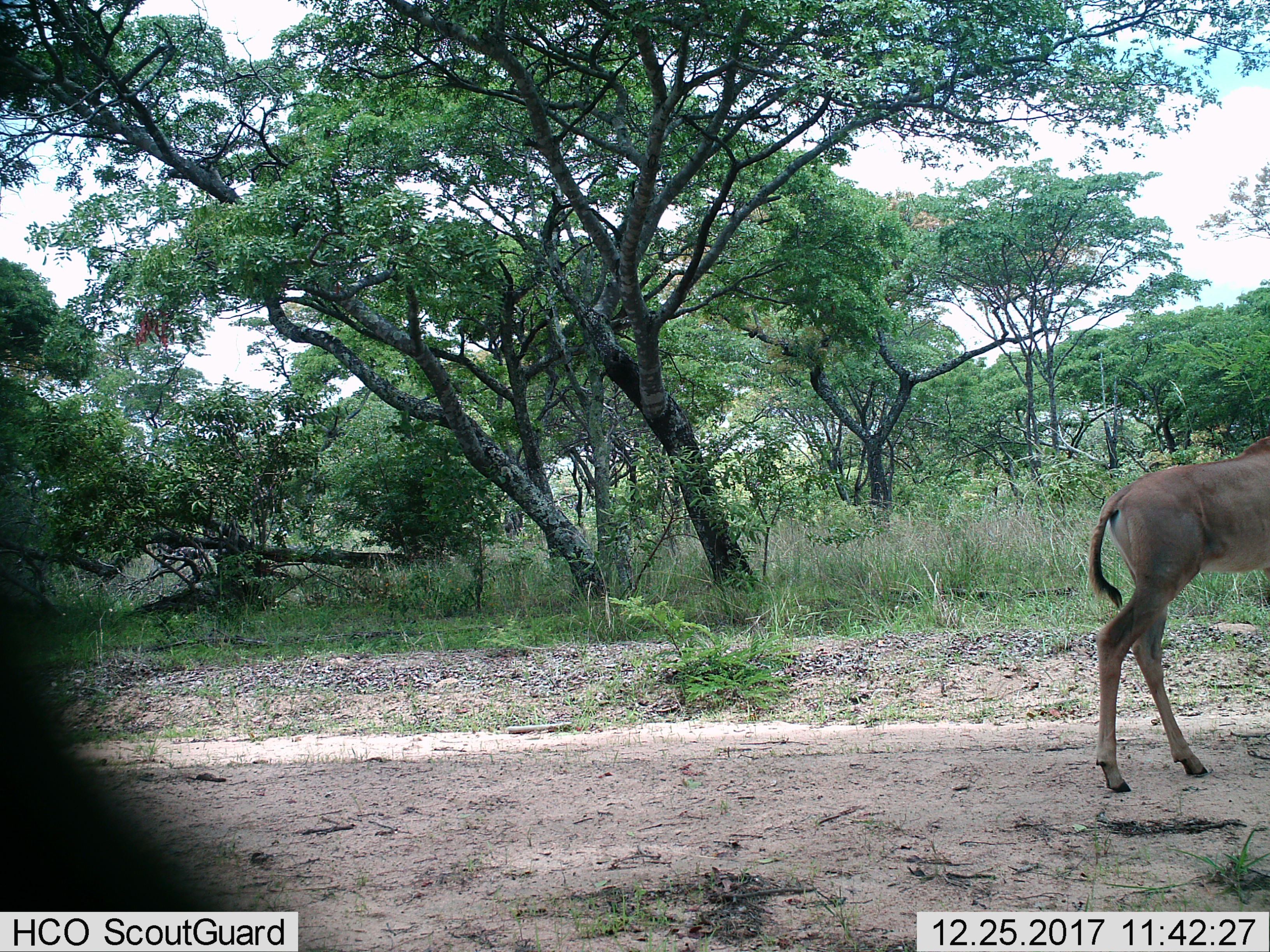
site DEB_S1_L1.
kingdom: Animalia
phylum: Chordata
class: Mammalia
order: Artiodactyla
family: Bovidae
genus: Alcelaphus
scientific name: Alcelaphus buselaphus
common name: hartebeest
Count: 1.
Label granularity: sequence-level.